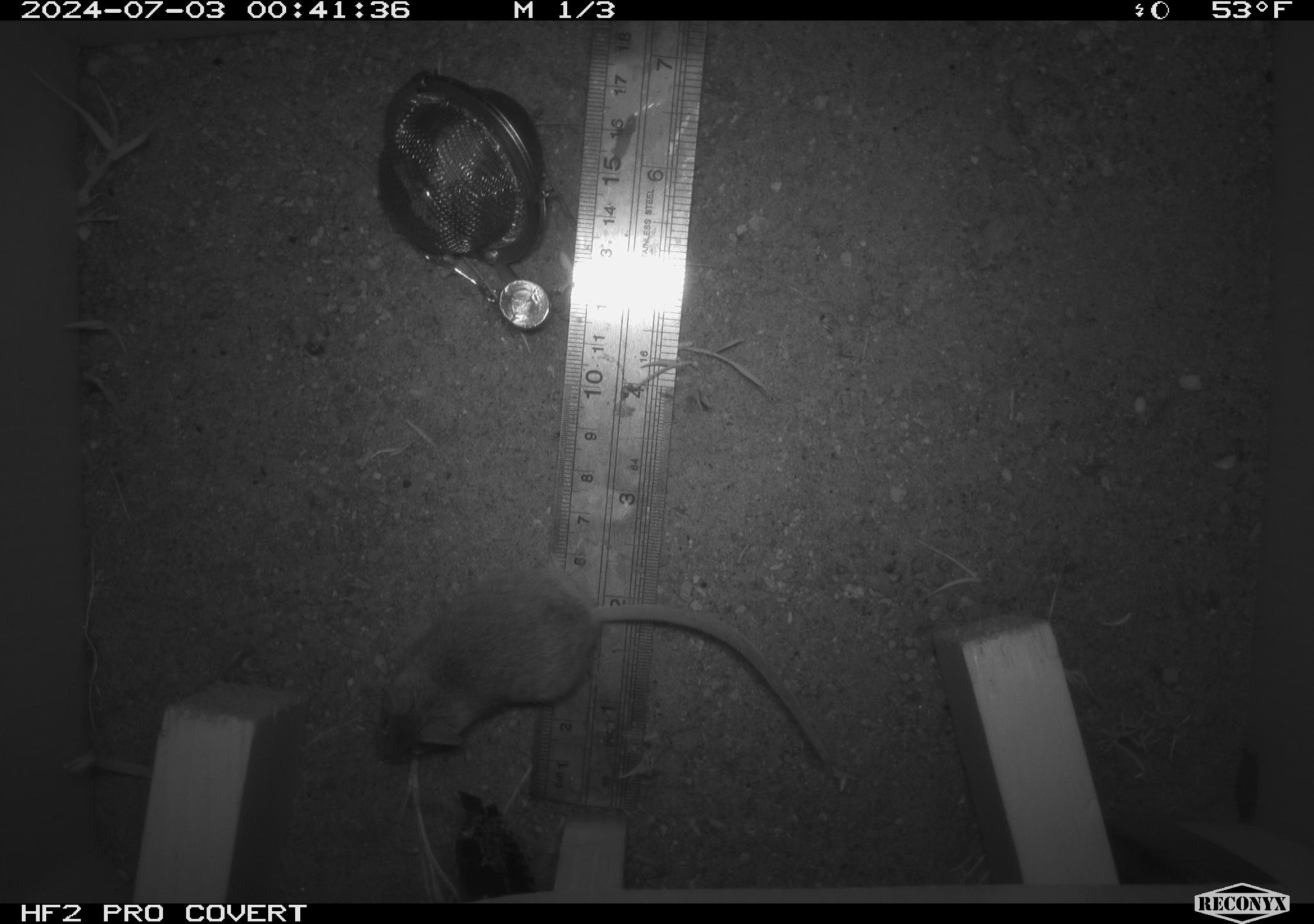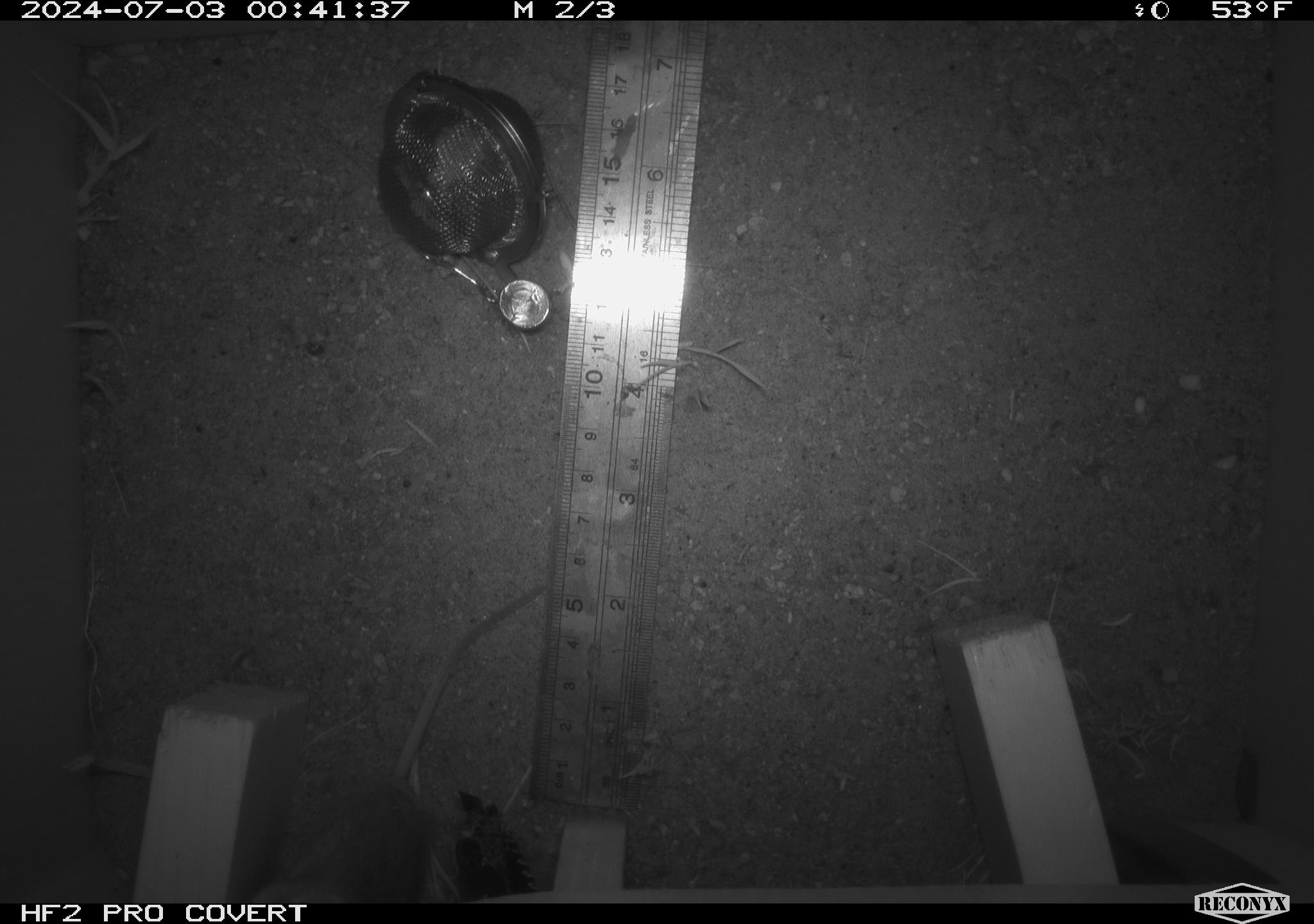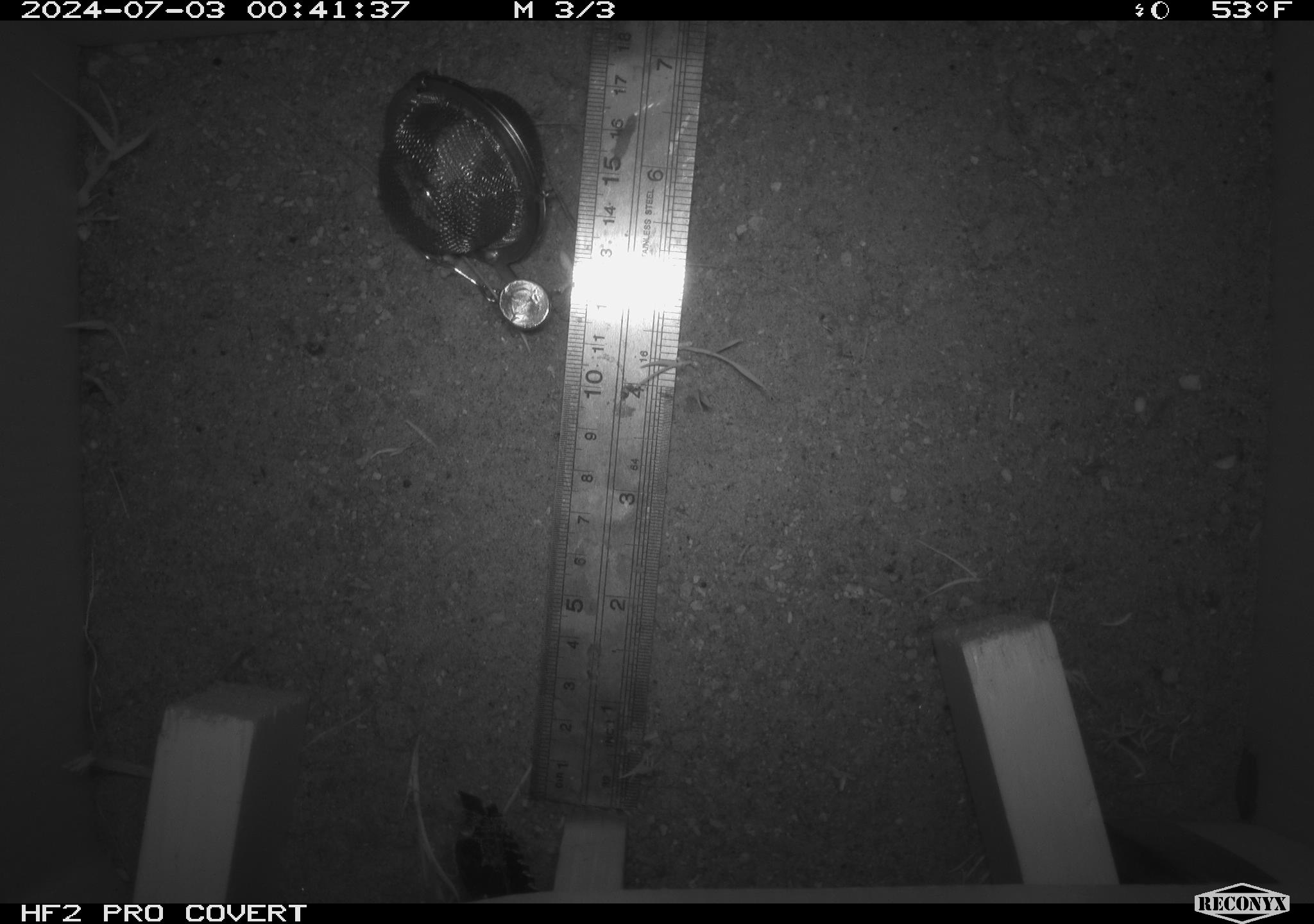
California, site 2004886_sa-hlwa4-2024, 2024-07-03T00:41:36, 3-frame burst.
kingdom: Animalia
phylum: Chordata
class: Mammalia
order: Rodentia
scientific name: Rodentia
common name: rodent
Rodent (Rodentia).